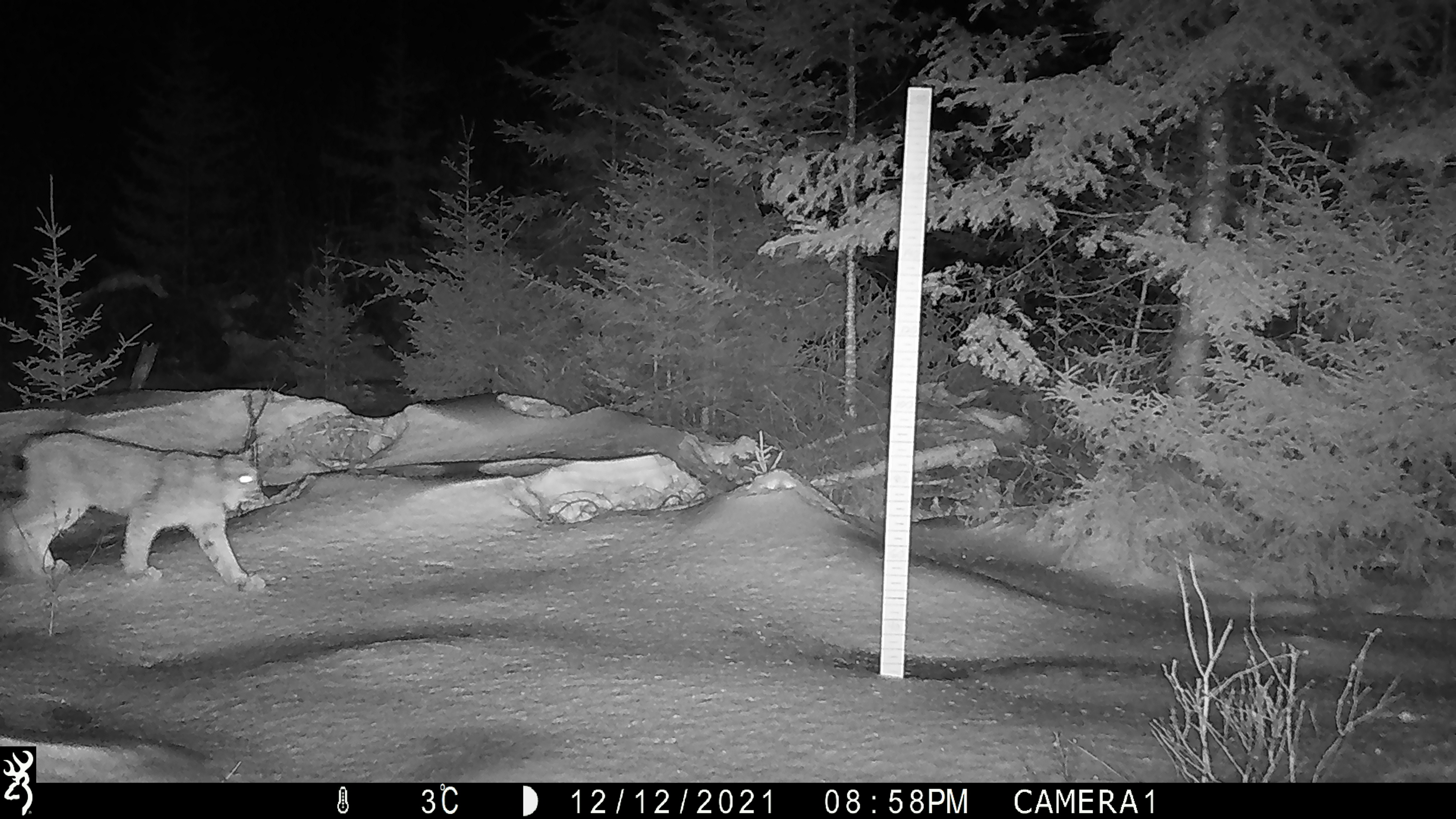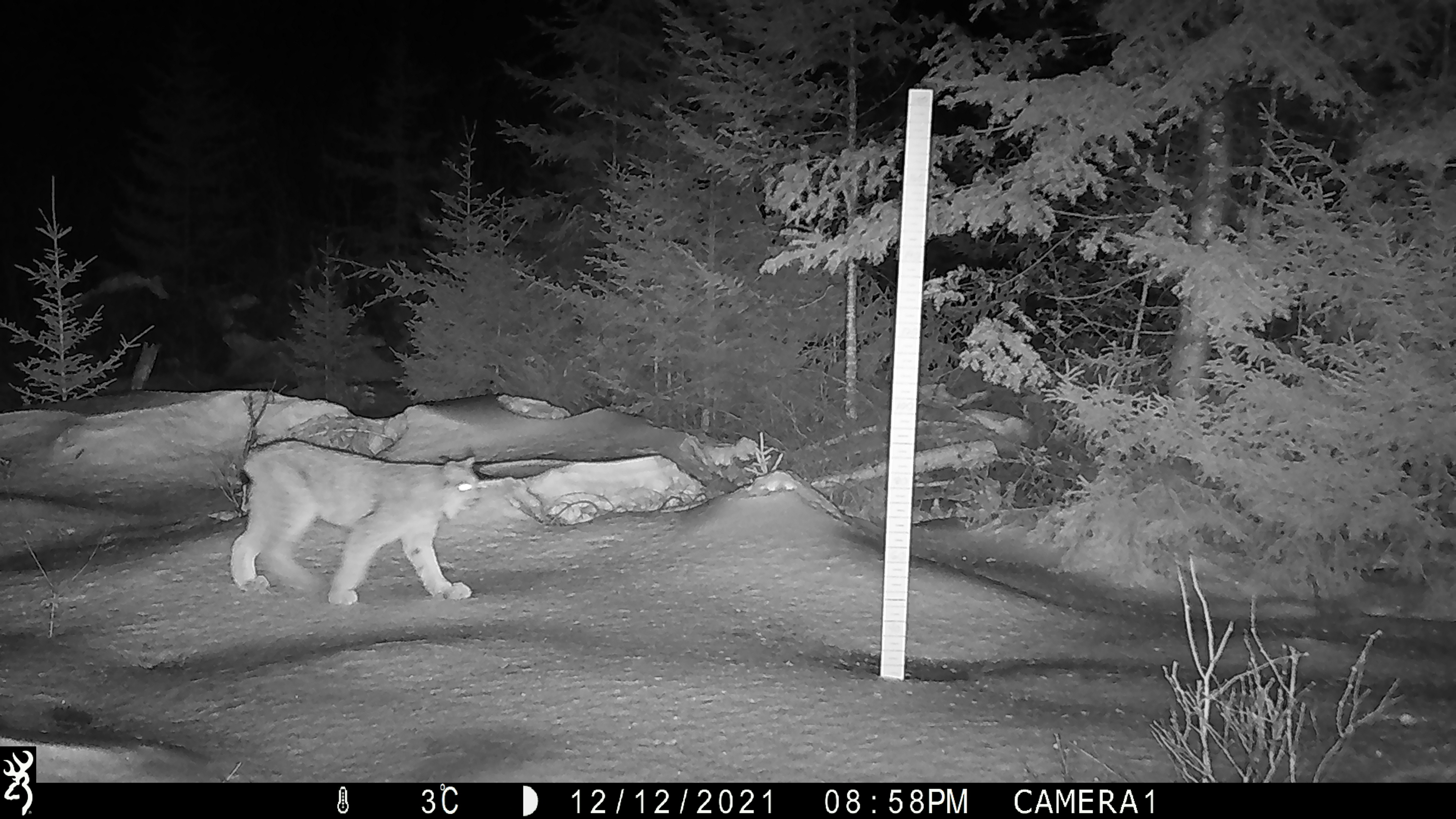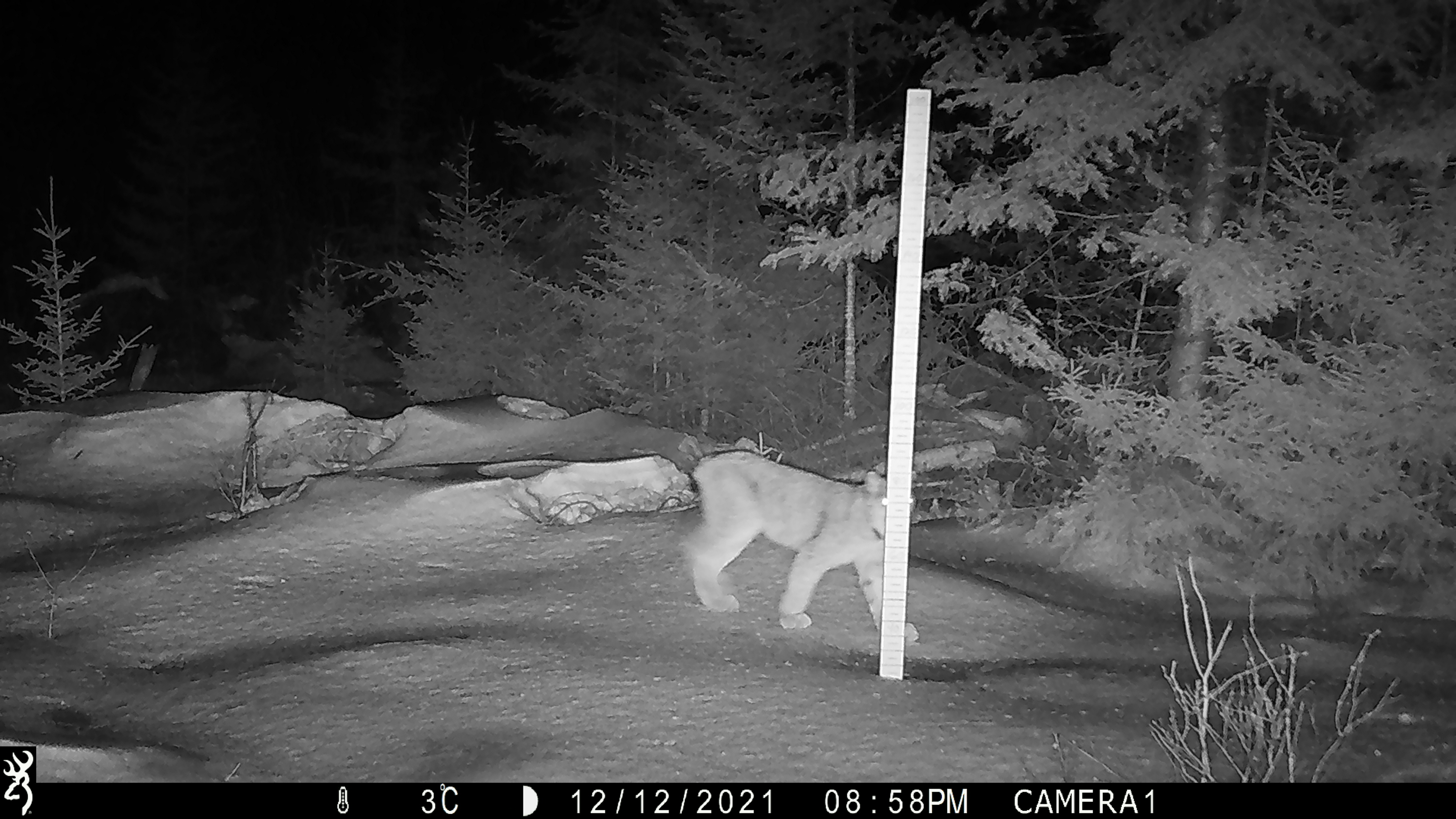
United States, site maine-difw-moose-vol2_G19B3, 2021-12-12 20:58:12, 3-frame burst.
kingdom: Animalia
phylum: Chordata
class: Mammalia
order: Carnivora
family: Felidae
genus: Lynx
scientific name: Lynx canadensis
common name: canada lynx